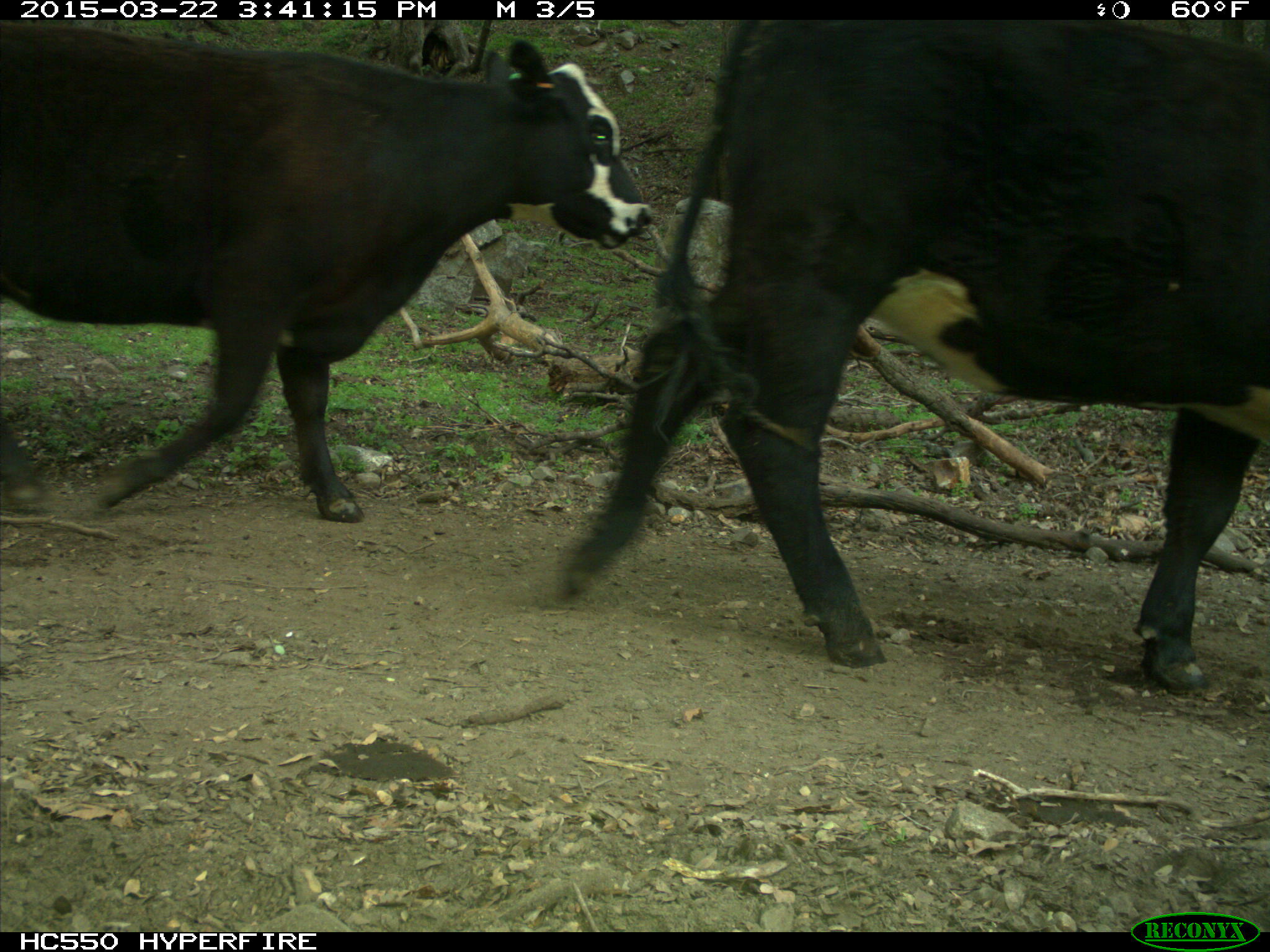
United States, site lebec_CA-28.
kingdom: Animalia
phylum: Chordata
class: Mammalia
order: Artiodactyla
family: Bovidae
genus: Bos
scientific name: Bos taurus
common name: domestic cow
Bos taurus (domestic cow).